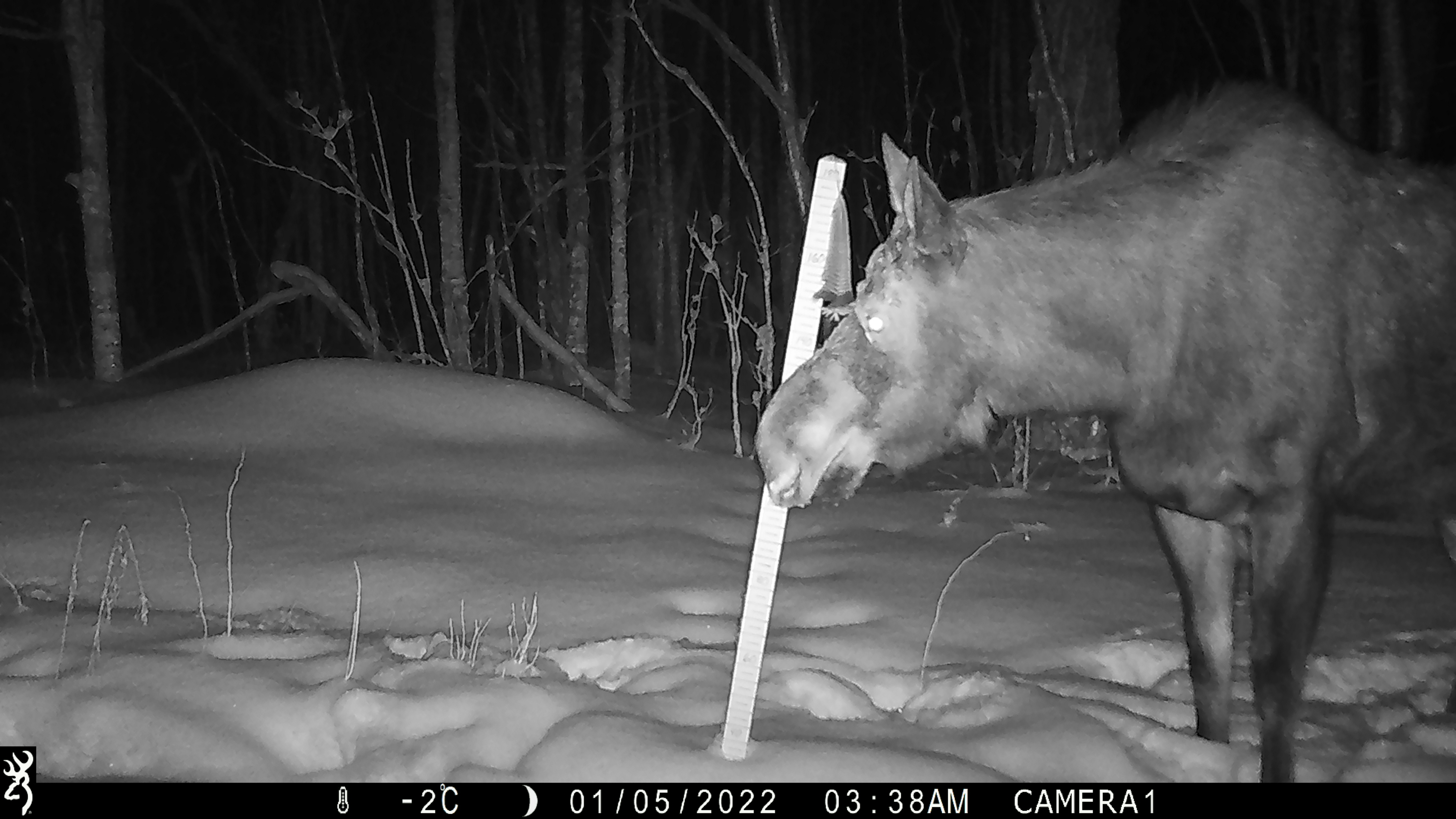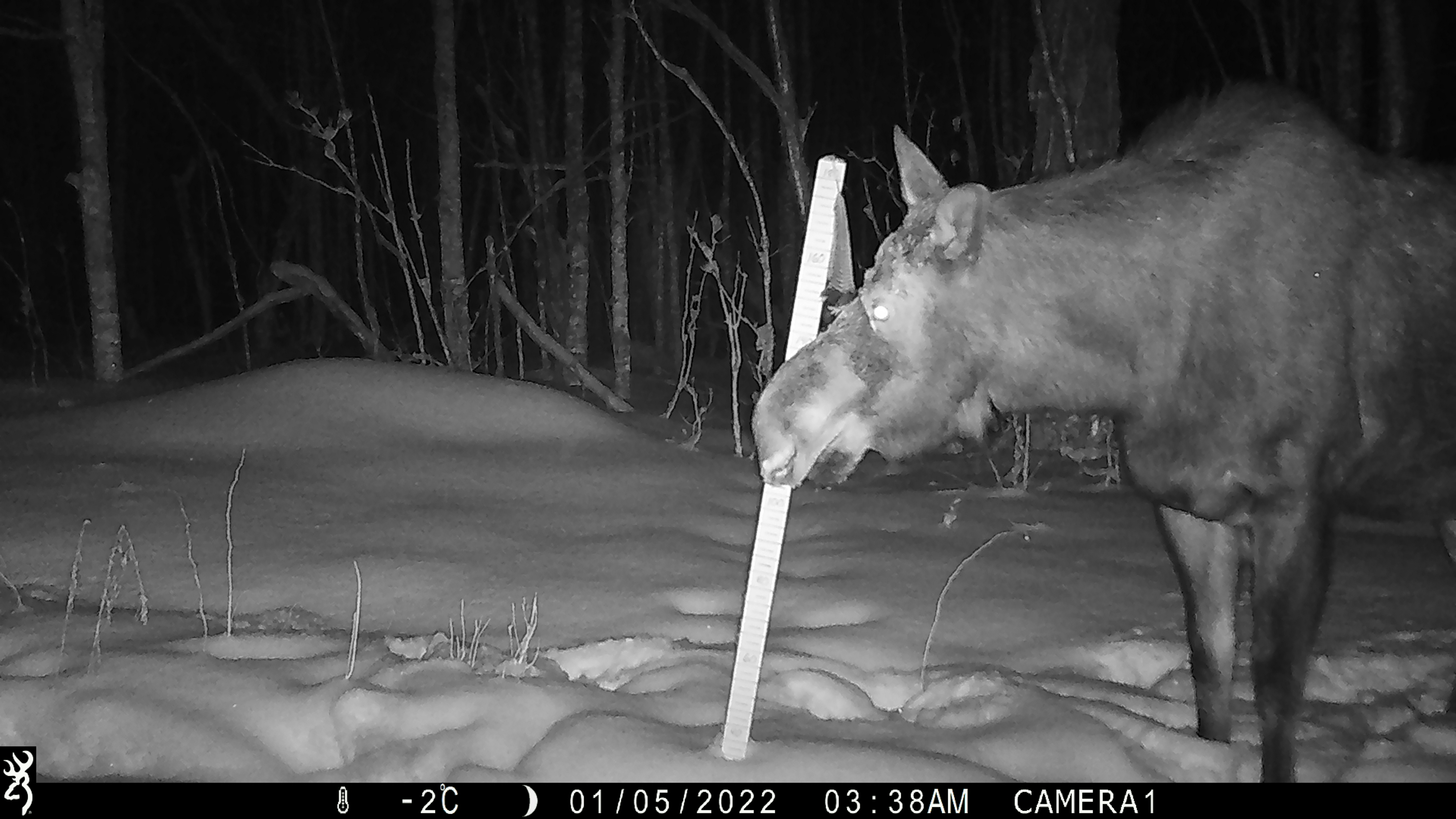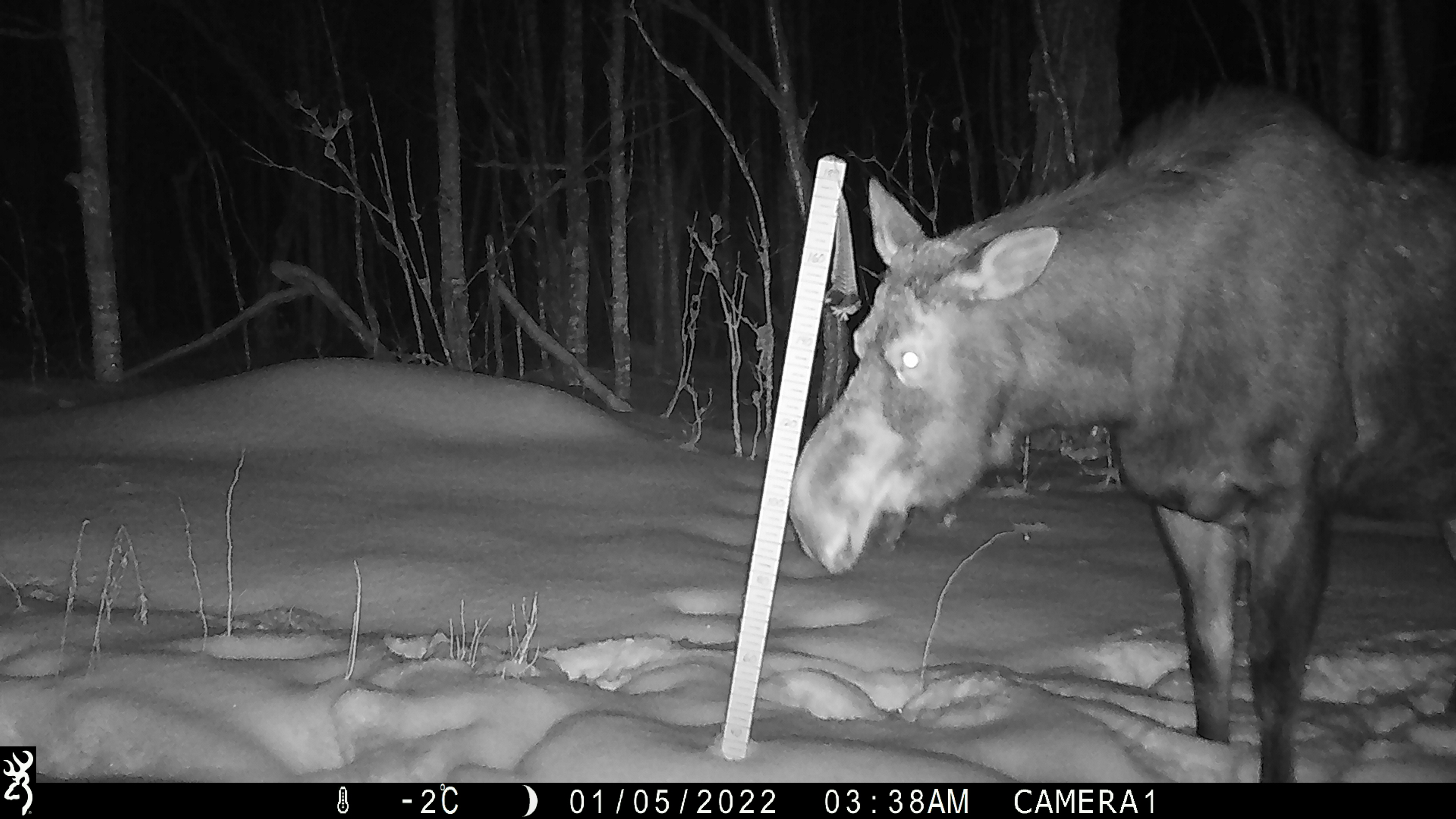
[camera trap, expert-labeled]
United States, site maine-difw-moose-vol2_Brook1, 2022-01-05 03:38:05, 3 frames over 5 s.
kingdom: Animalia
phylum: Chordata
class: Mammalia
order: Artiodactyla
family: Cervidae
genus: Alces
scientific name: Alces alces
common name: moose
Moose (Alces alces).